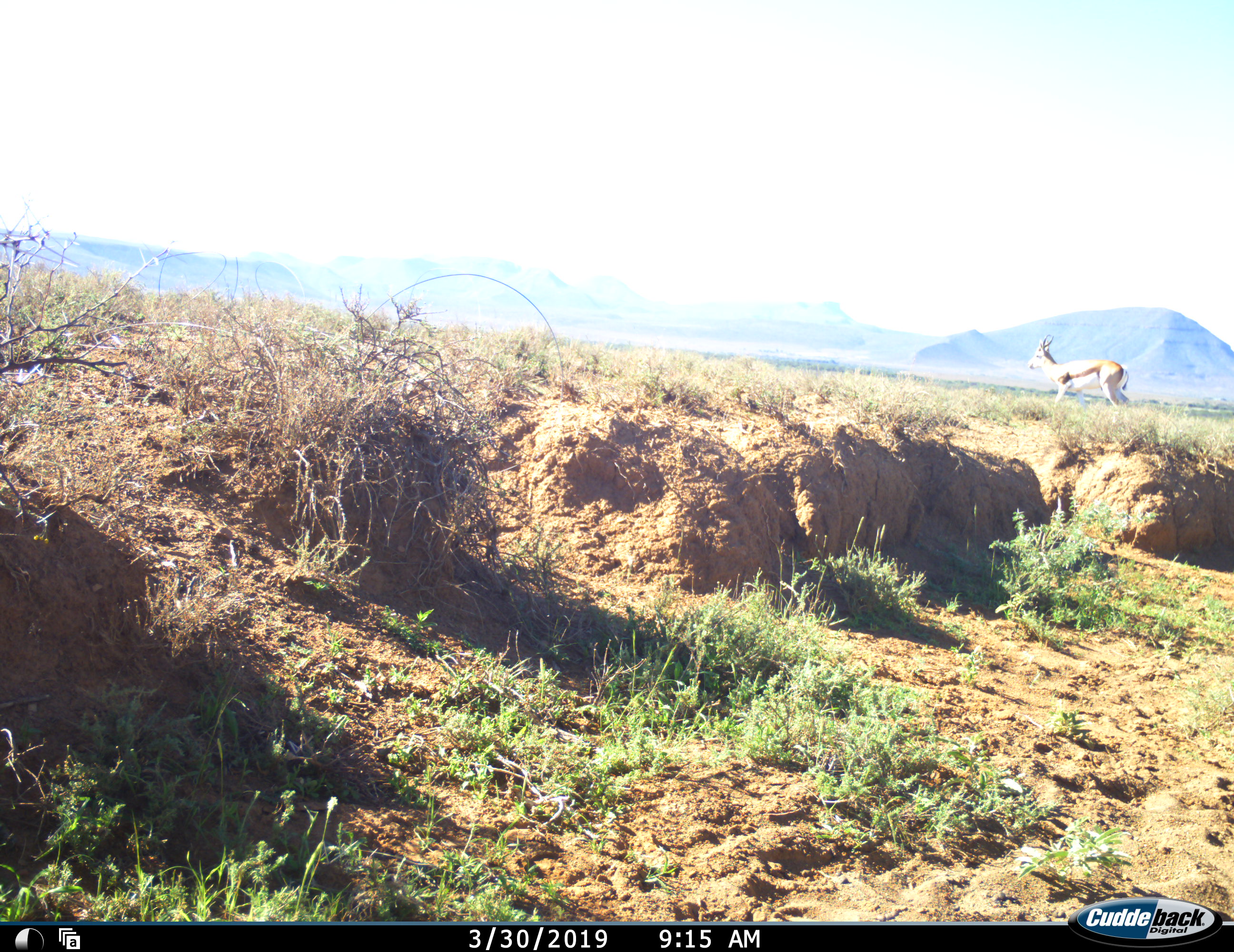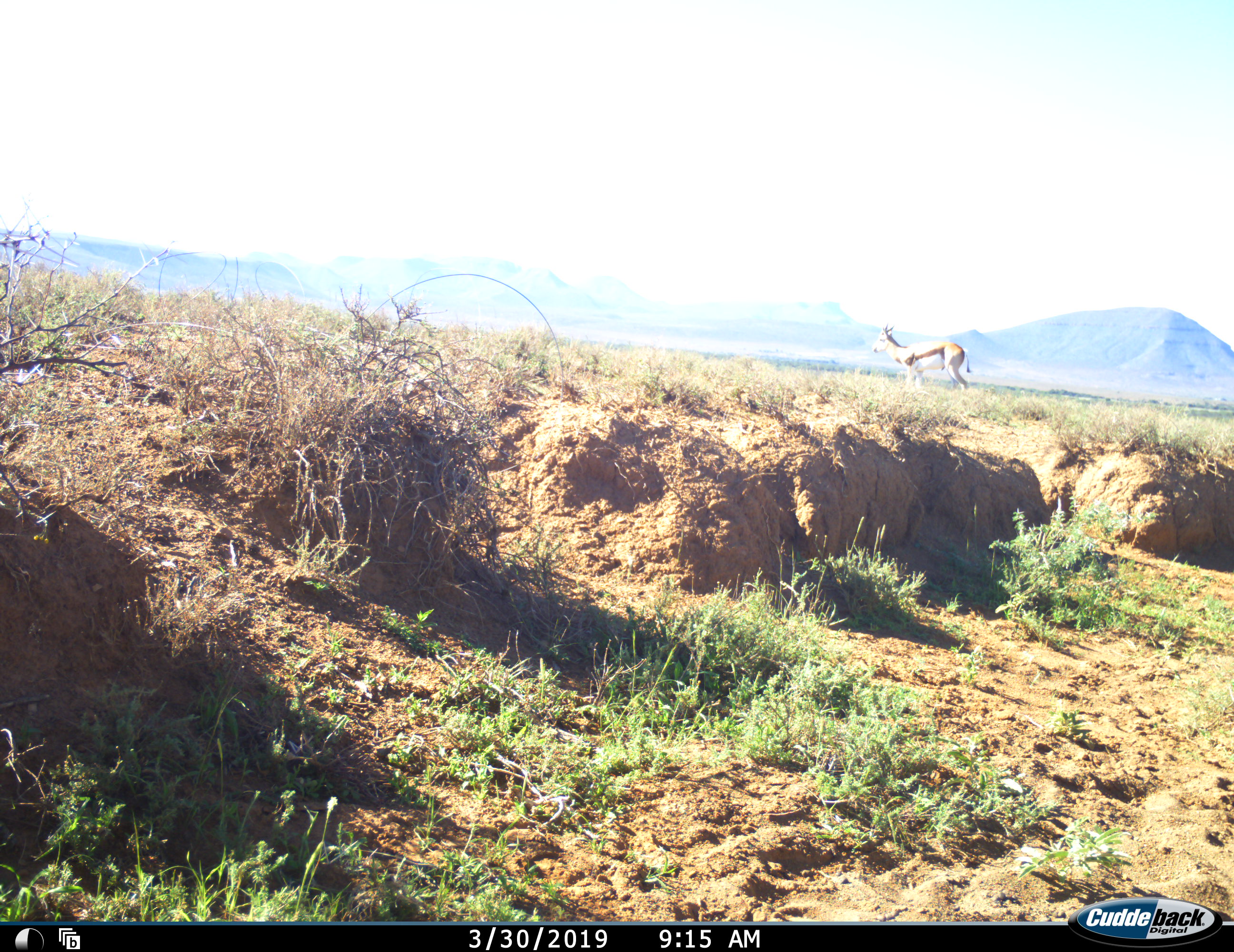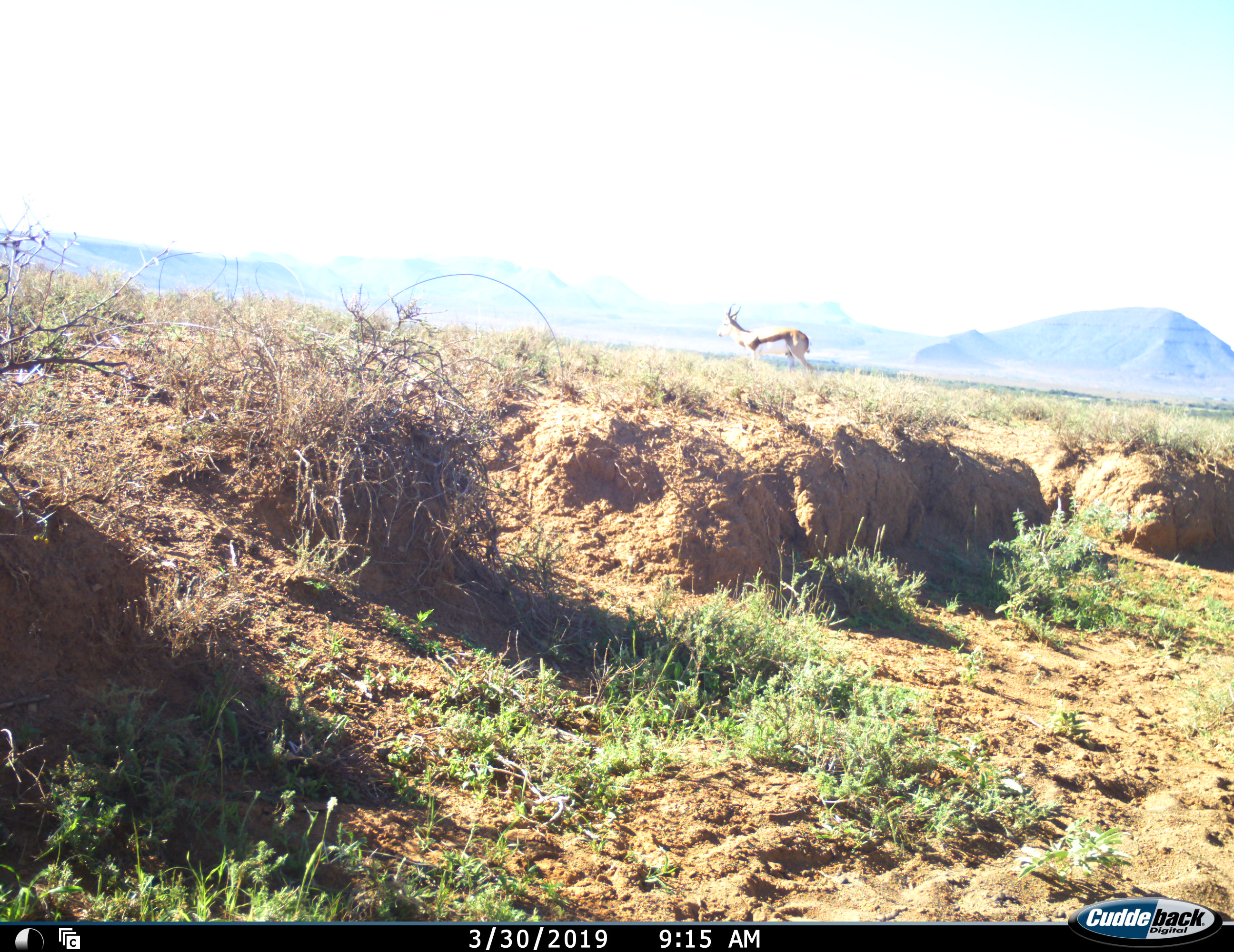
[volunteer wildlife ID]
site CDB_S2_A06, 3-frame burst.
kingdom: Animalia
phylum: Chordata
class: Mammalia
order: Artiodactyla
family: Bovidae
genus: Antidorcas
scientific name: Antidorcas marsupialis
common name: springbok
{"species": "springbok (Antidorcas marsupialis)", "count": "1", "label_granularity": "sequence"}